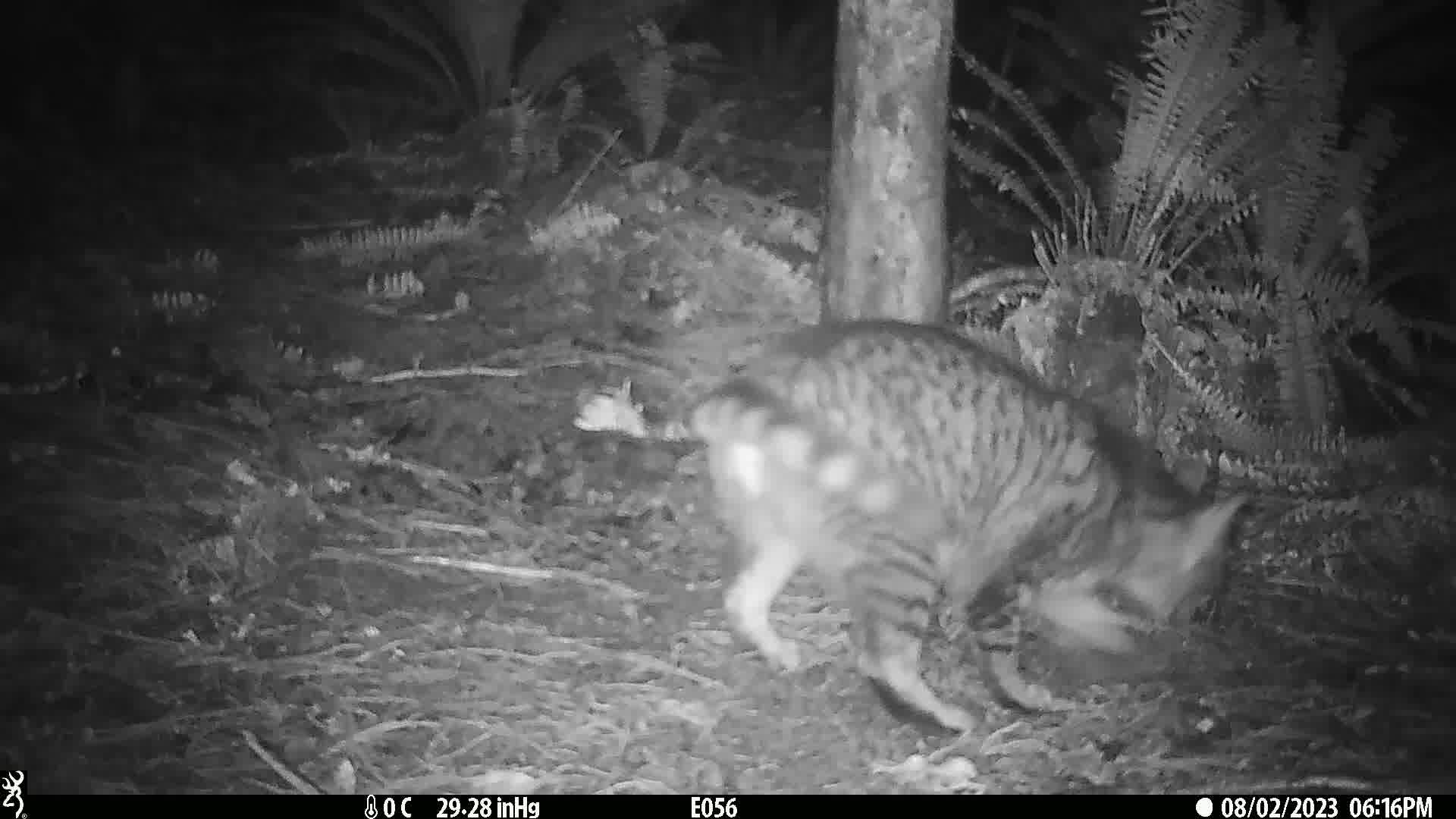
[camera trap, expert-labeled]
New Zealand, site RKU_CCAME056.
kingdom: Animalia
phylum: Chordata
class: Mammalia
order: Carnivora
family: Felidae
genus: Felis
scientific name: Felis catus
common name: domestic cat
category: cat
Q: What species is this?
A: Cat (domestic cat) (Felis catus).